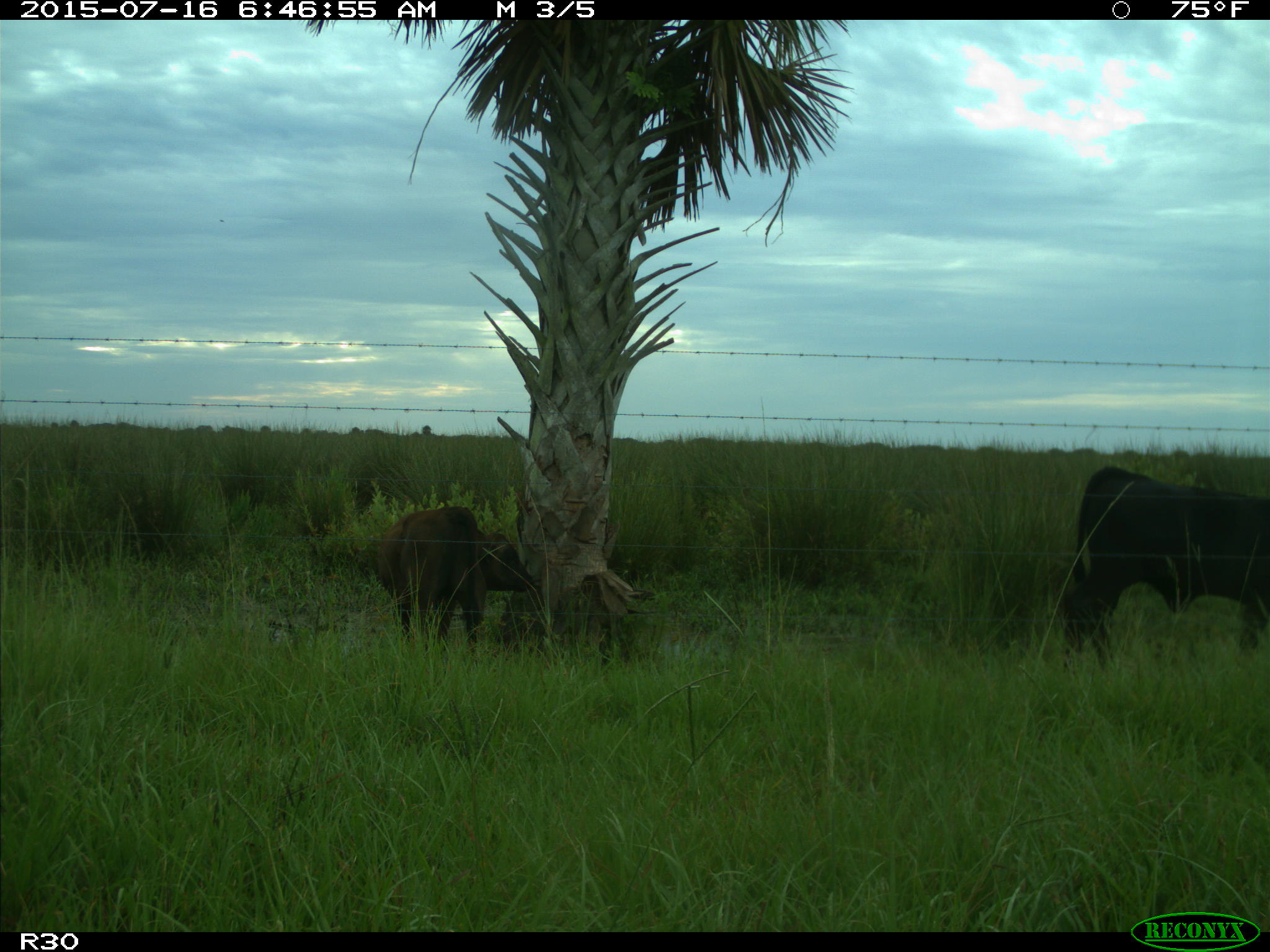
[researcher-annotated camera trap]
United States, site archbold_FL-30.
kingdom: Animalia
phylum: Chordata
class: Mammalia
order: Artiodactyla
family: Bovidae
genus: Bos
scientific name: Bos taurus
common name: domestic cow